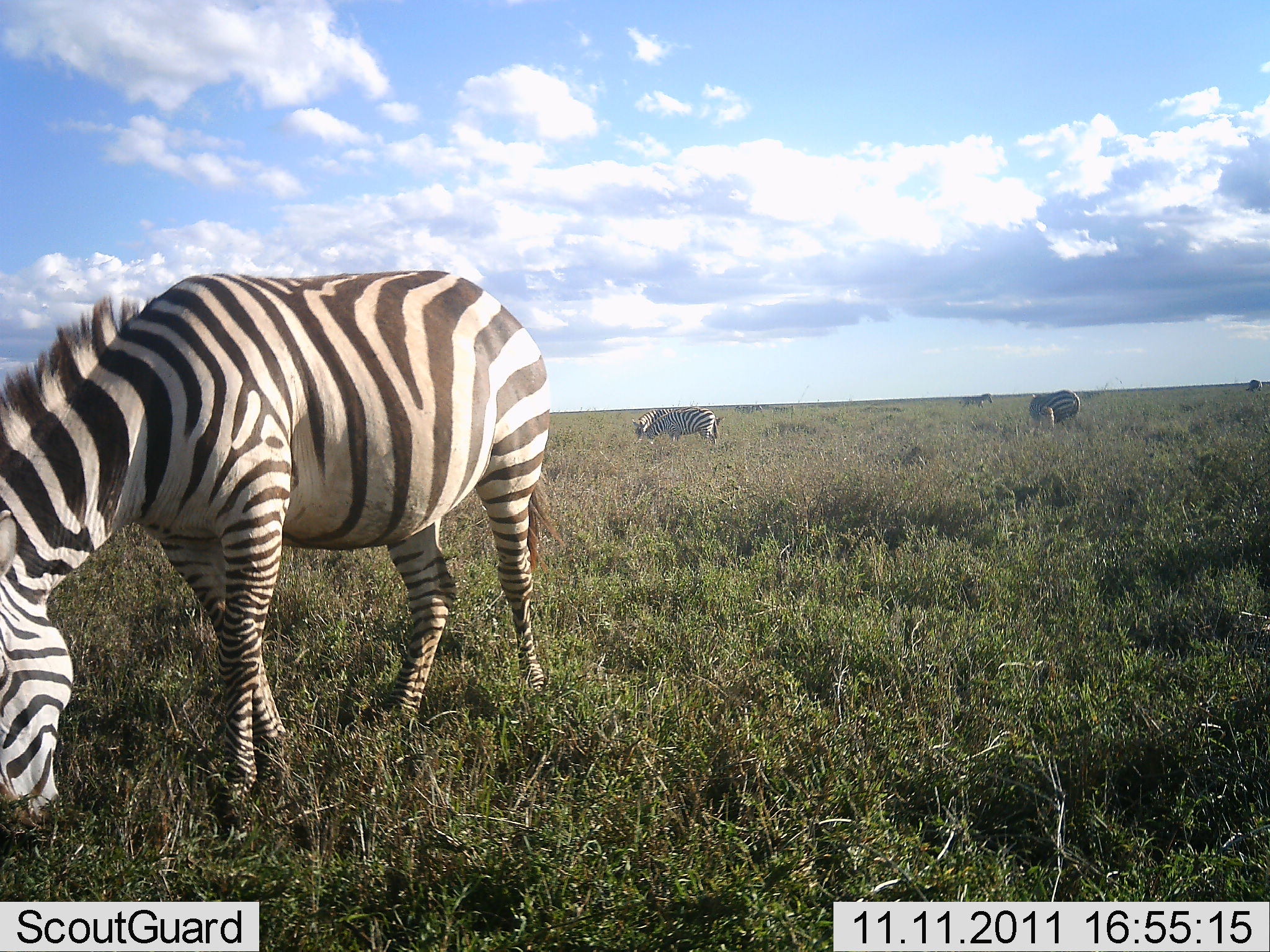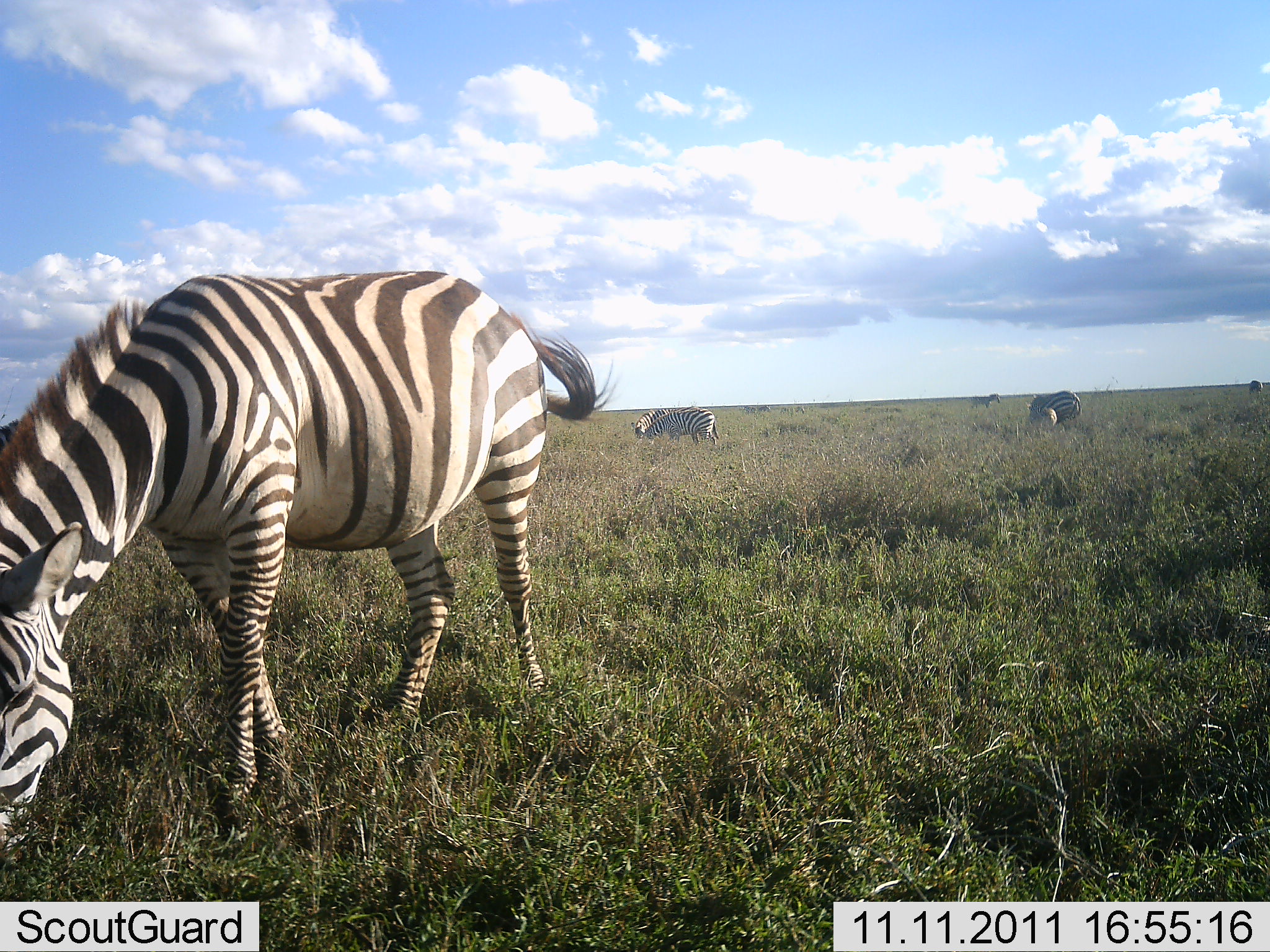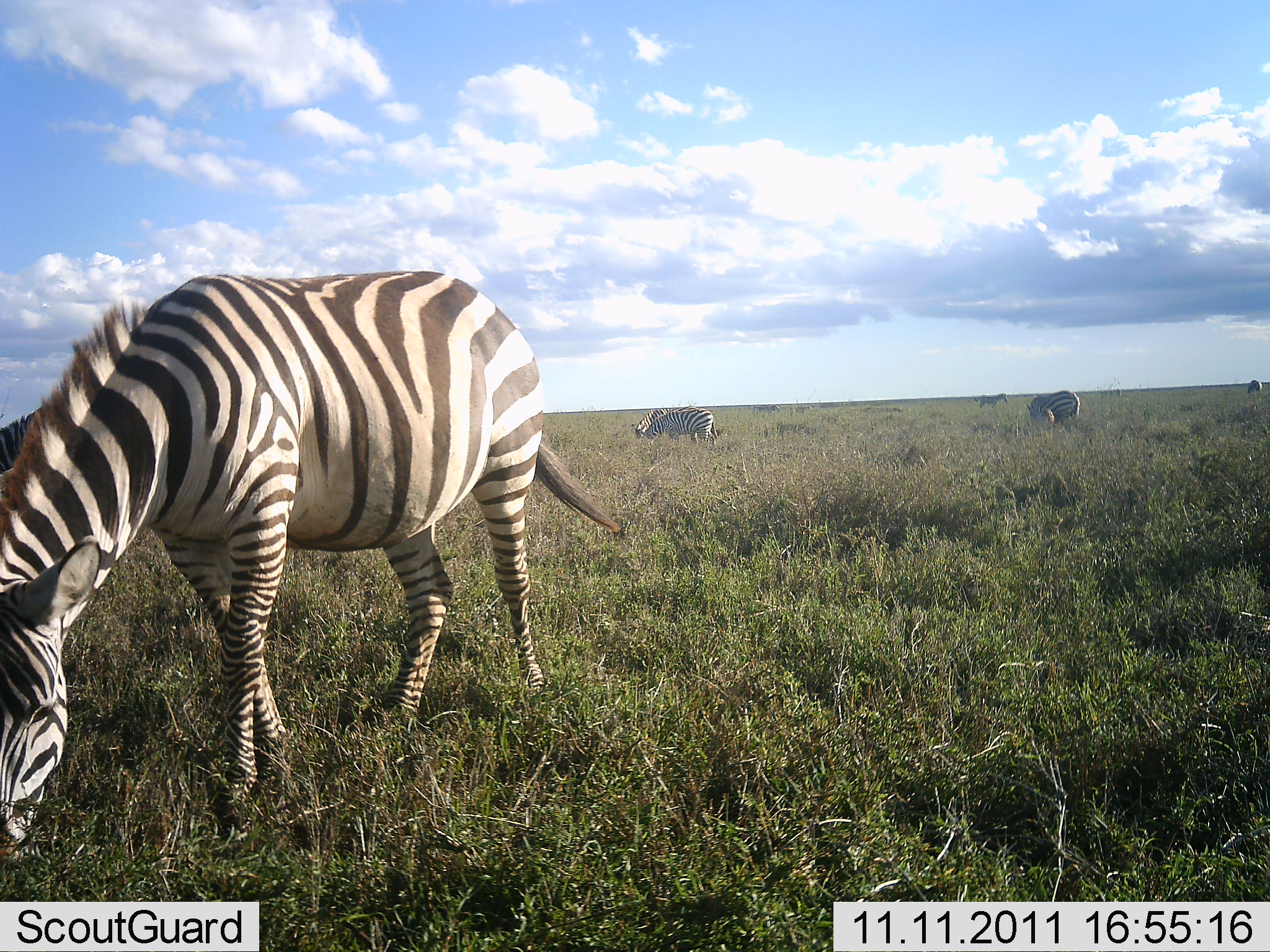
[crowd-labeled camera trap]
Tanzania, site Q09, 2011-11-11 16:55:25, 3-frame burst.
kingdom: Animalia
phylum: Chordata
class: Mammalia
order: Perissodactyla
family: Equidae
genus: Equus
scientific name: Equus quagga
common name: plains zebra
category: zebra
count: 5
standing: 23%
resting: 8%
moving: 15%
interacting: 0%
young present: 8%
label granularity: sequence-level